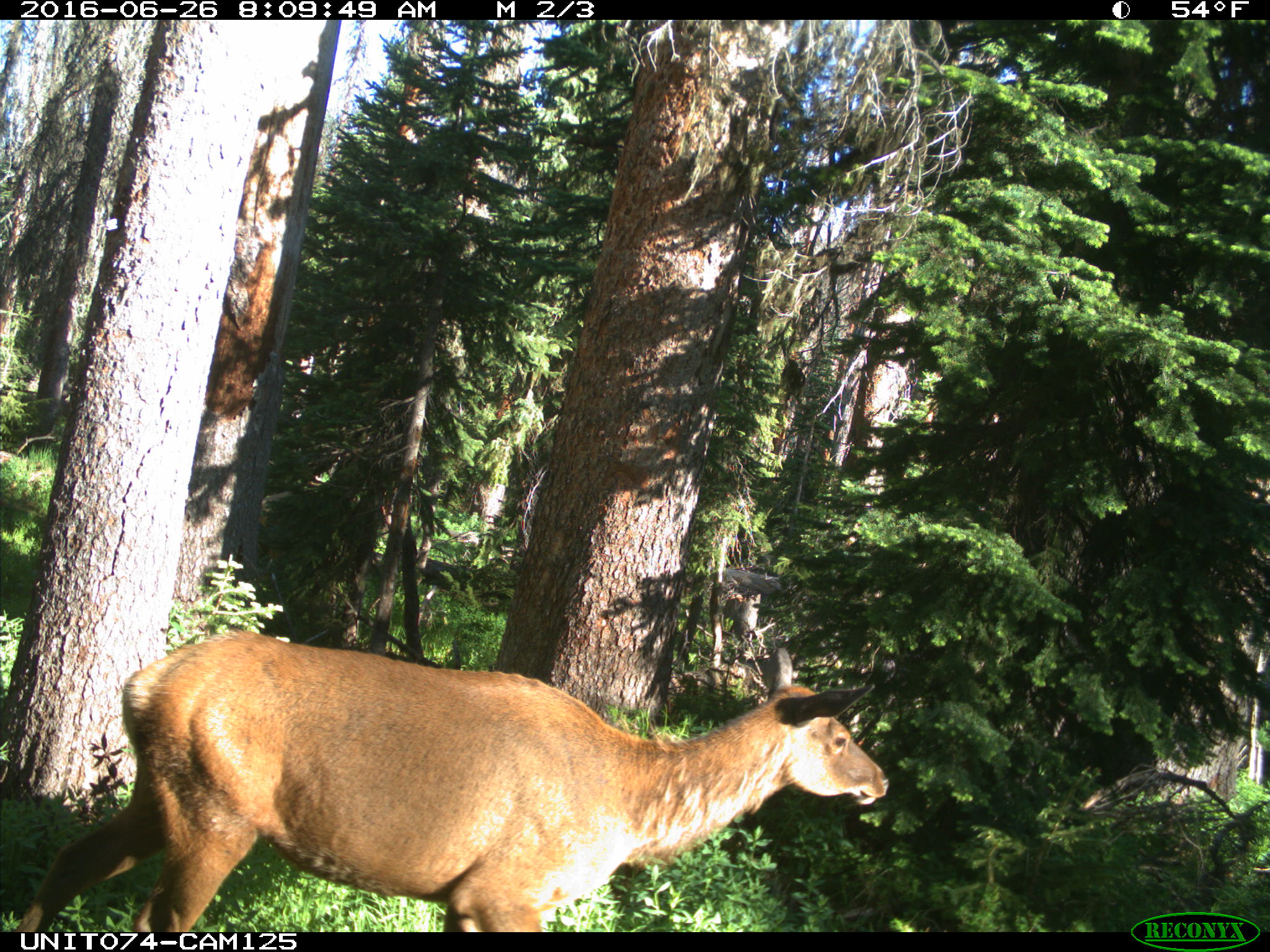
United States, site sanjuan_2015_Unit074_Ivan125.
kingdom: Animalia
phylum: Chordata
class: Mammalia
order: Artiodactyla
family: Cervidae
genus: Cervus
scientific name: Cervus elaphus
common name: red deer